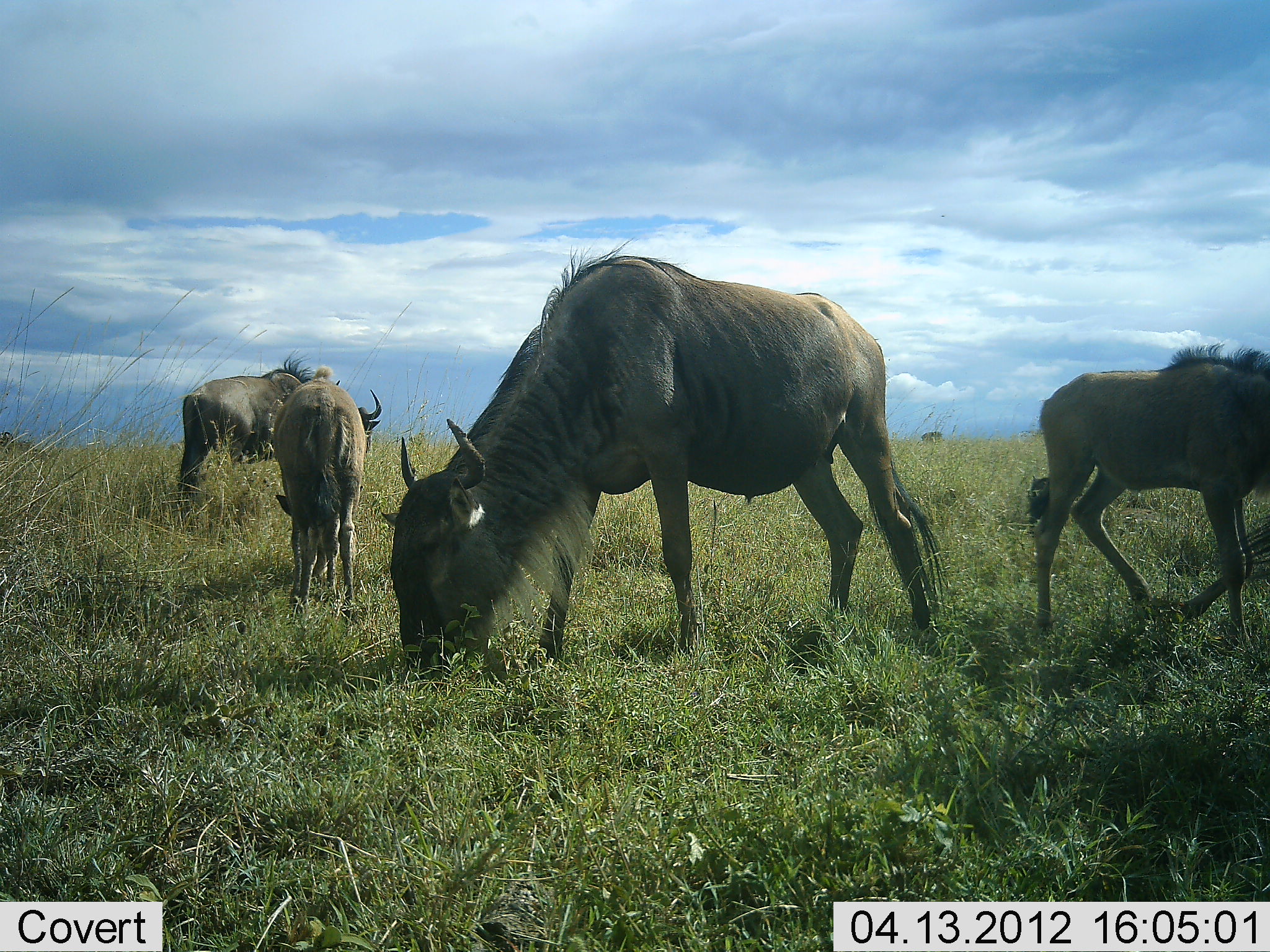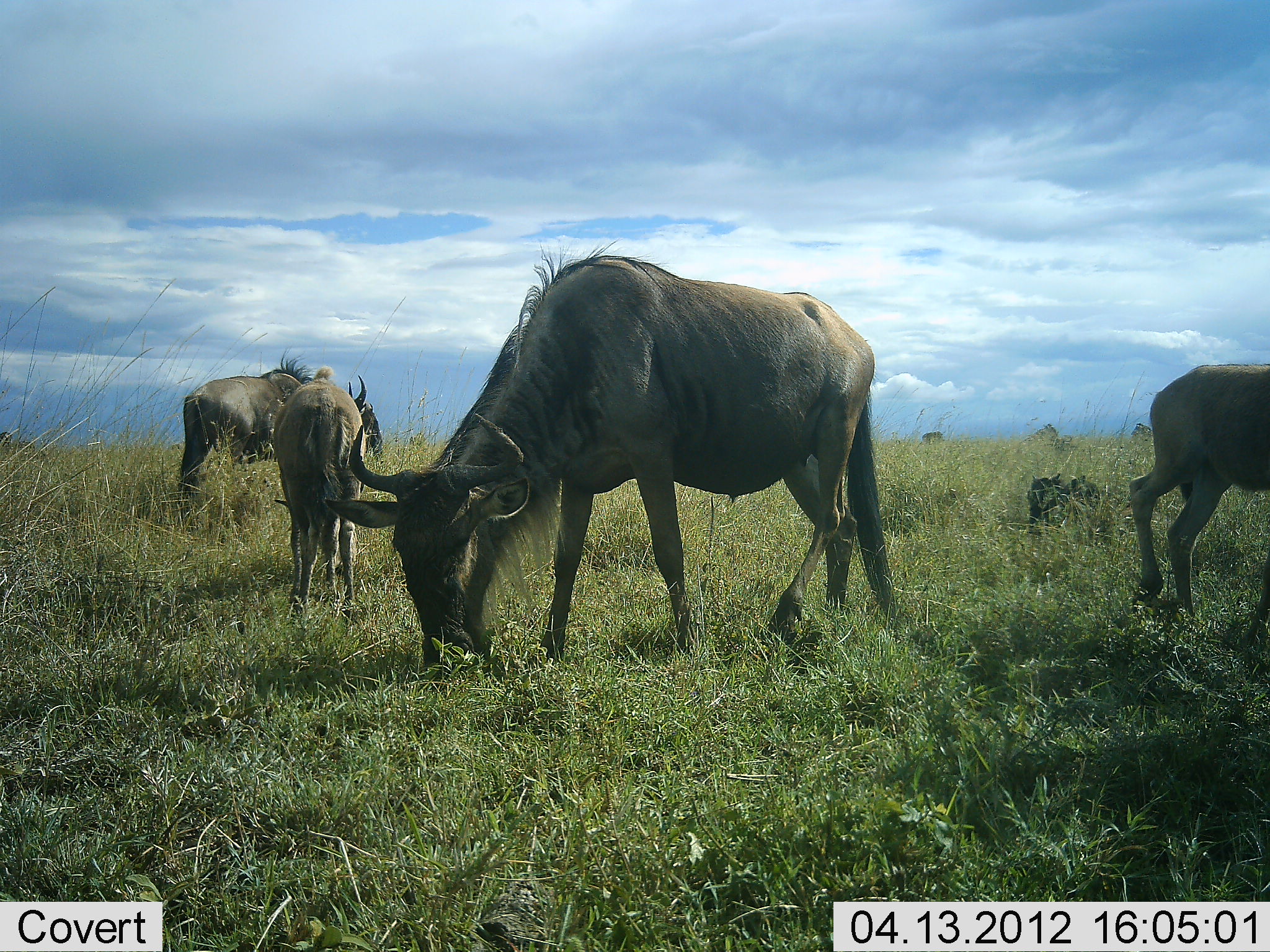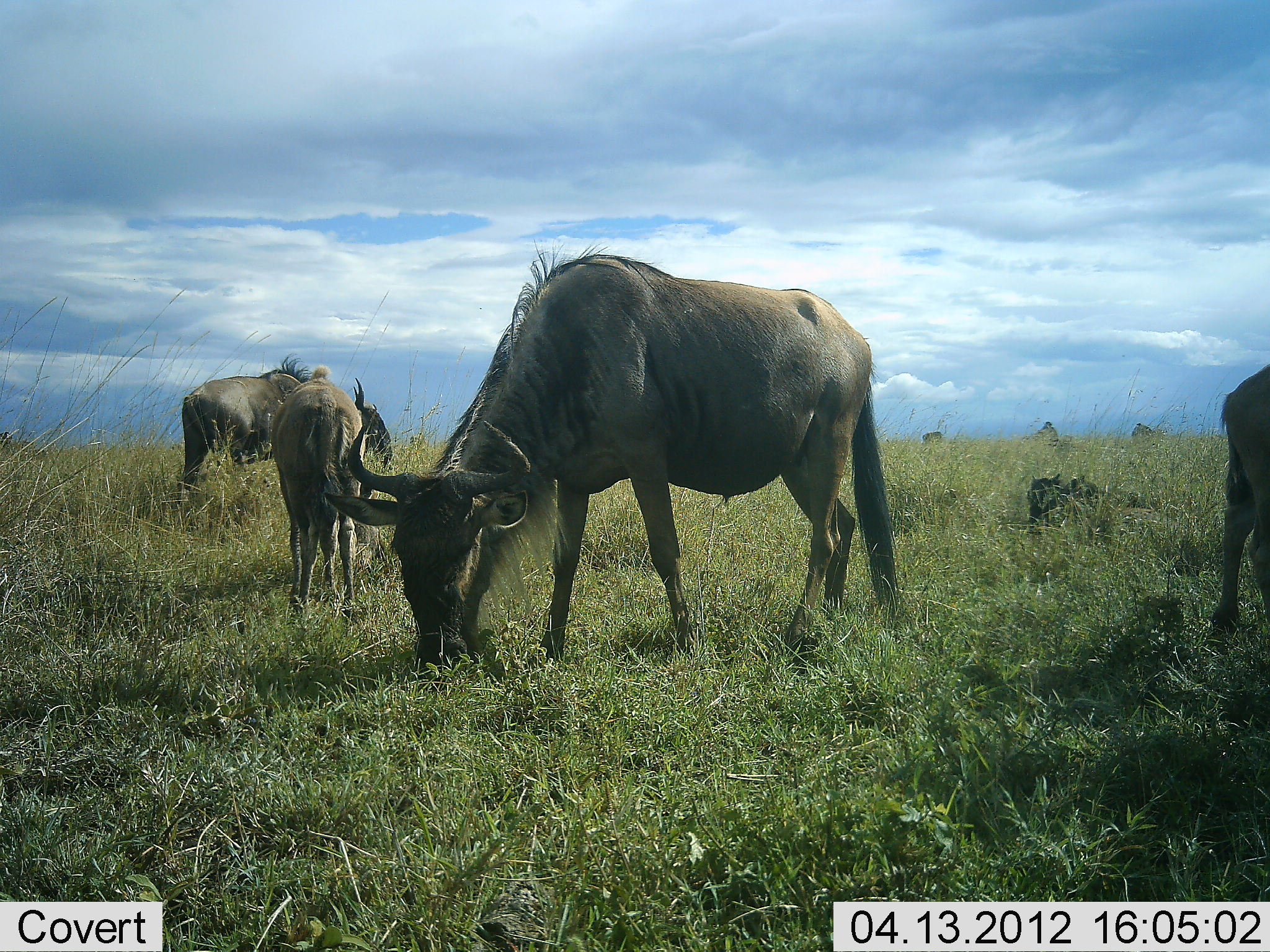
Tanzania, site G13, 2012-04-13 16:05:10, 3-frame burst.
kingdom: Animalia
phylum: Chordata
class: Mammalia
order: Artiodactyla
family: Bovidae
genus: Connochaetes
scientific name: Connochaetes taurinus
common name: blue wildebeest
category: wildebeest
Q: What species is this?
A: Wildebeest (blue wildebeest) (Connochaetes taurinus).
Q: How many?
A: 5.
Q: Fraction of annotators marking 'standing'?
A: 46%.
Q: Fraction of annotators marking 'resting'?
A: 17%.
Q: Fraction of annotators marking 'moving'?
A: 29%.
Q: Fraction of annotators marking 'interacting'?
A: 4%.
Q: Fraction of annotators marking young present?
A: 38%.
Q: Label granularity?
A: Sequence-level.